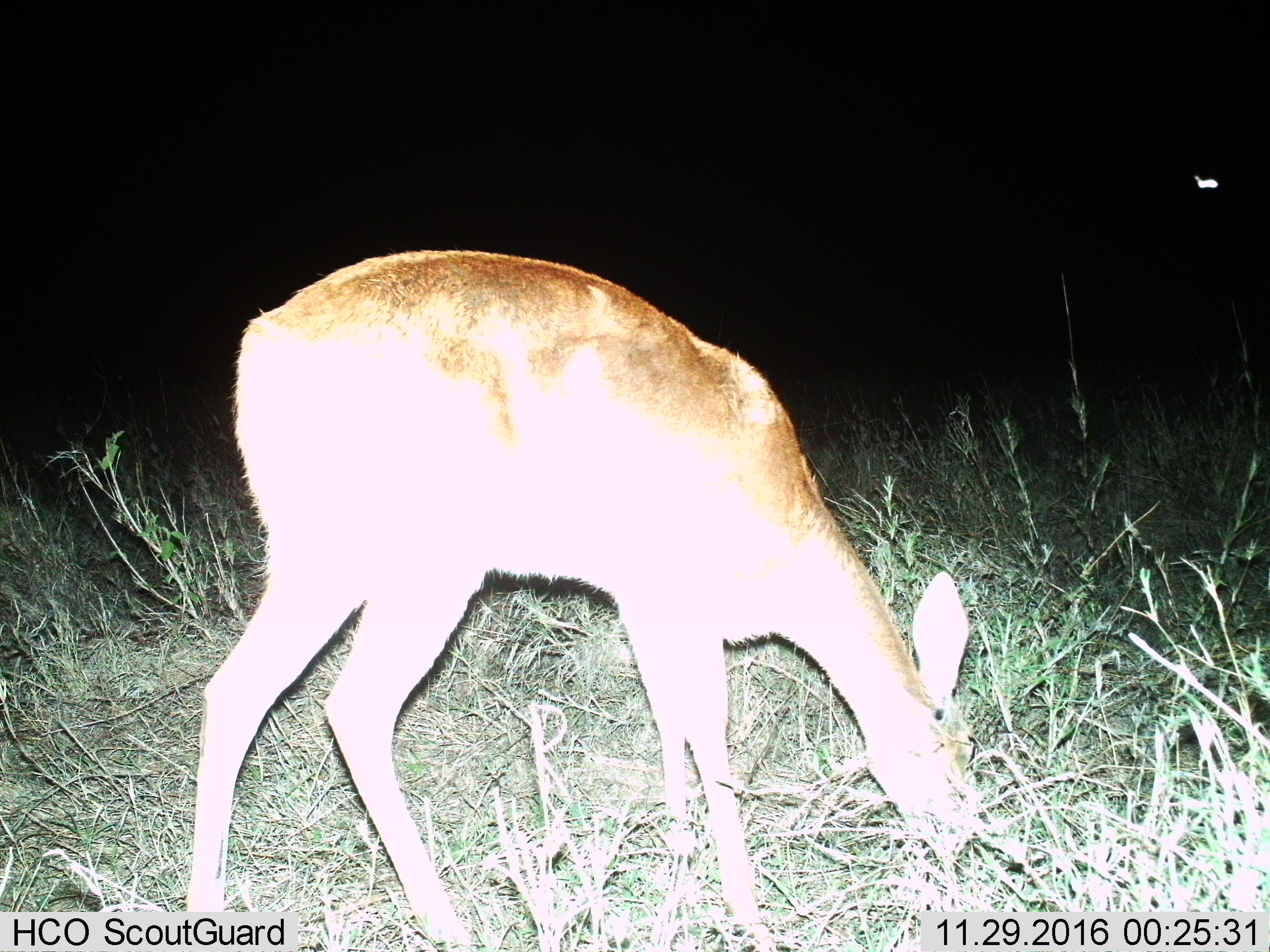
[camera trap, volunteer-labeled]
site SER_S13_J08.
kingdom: Animalia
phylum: Chordata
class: Mammalia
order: Artiodactyla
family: Bovidae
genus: Redunca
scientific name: Redunca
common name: reedbuck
Reedbuck (Redunca), count 1. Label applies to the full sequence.